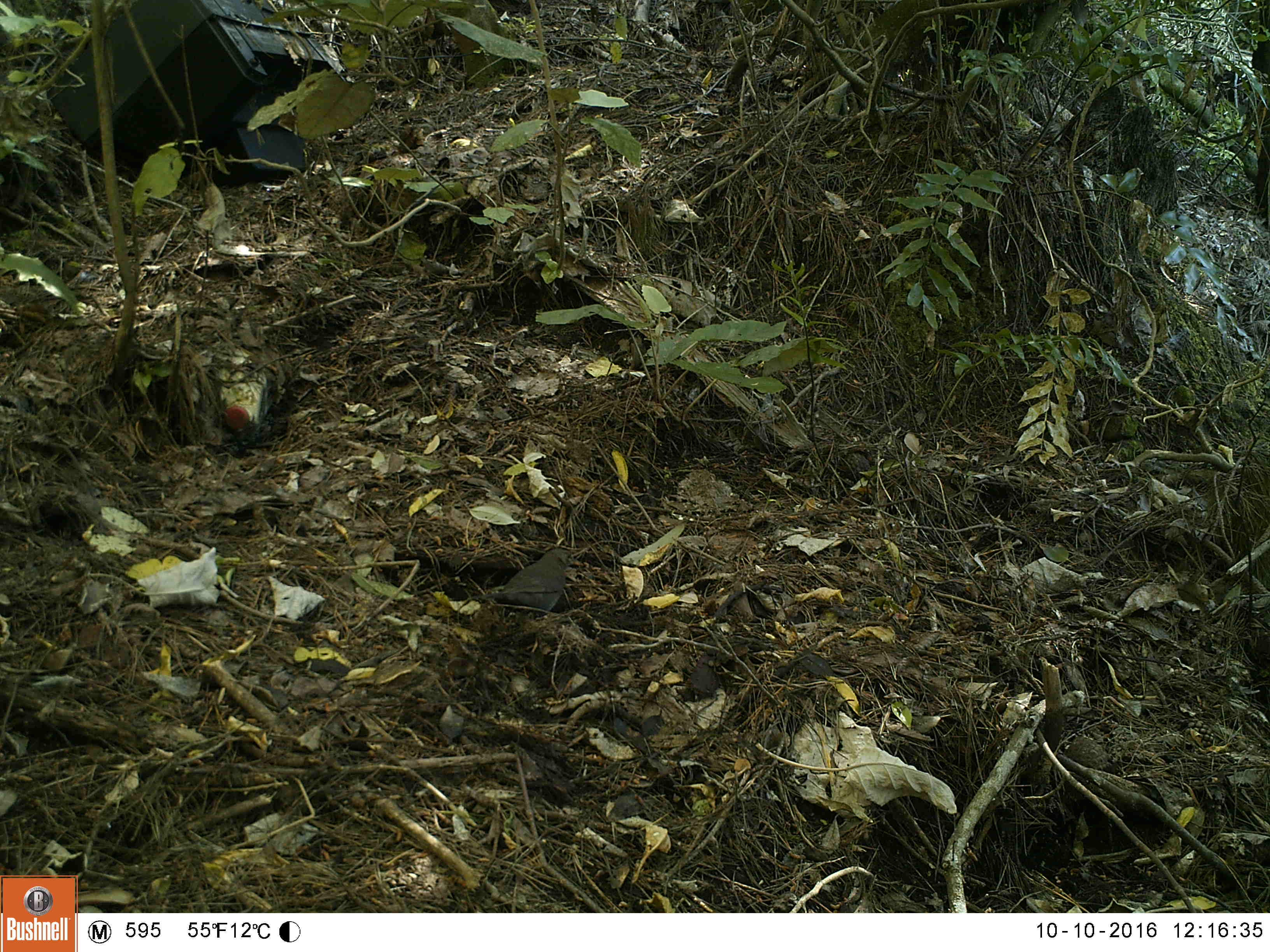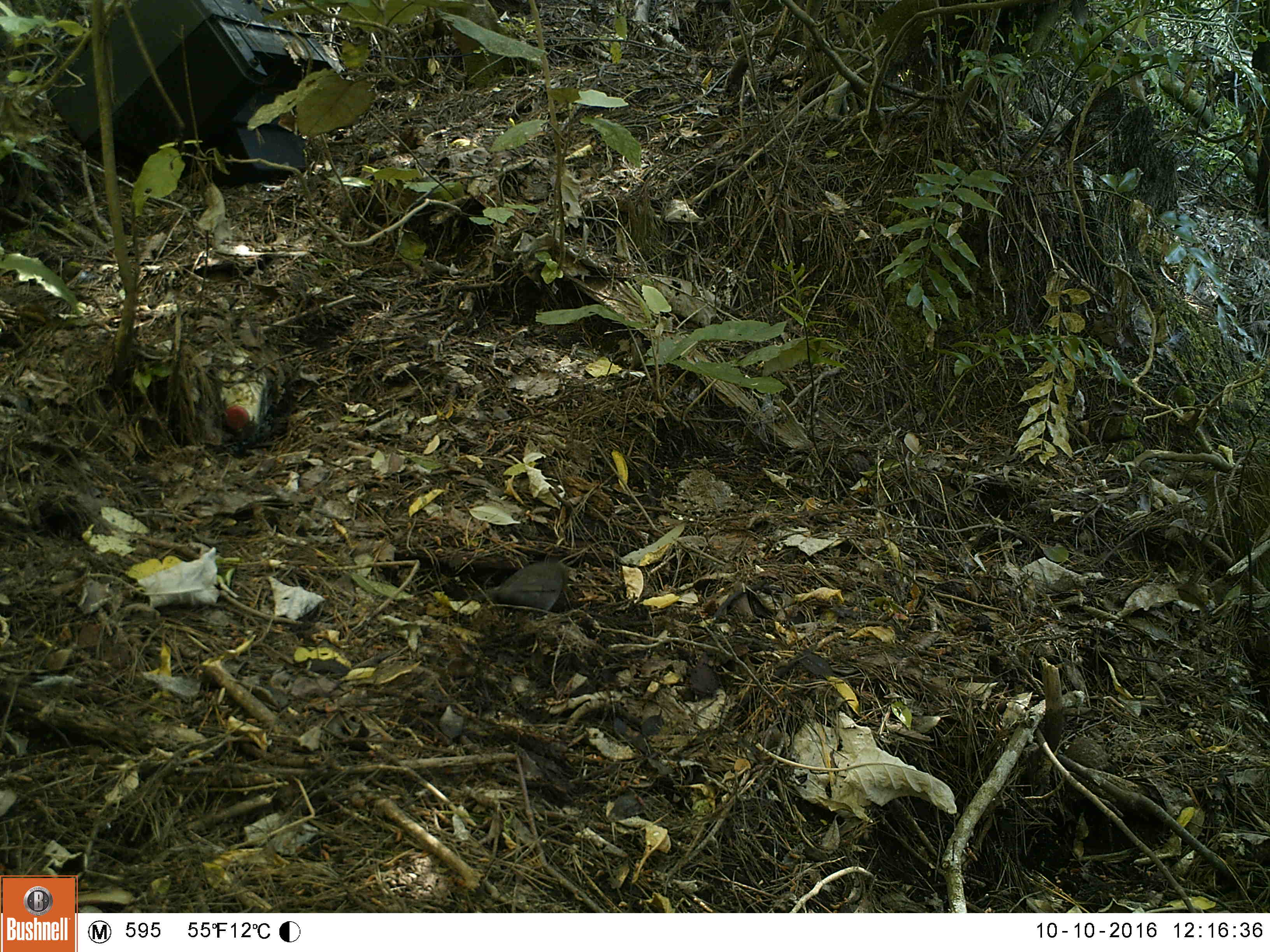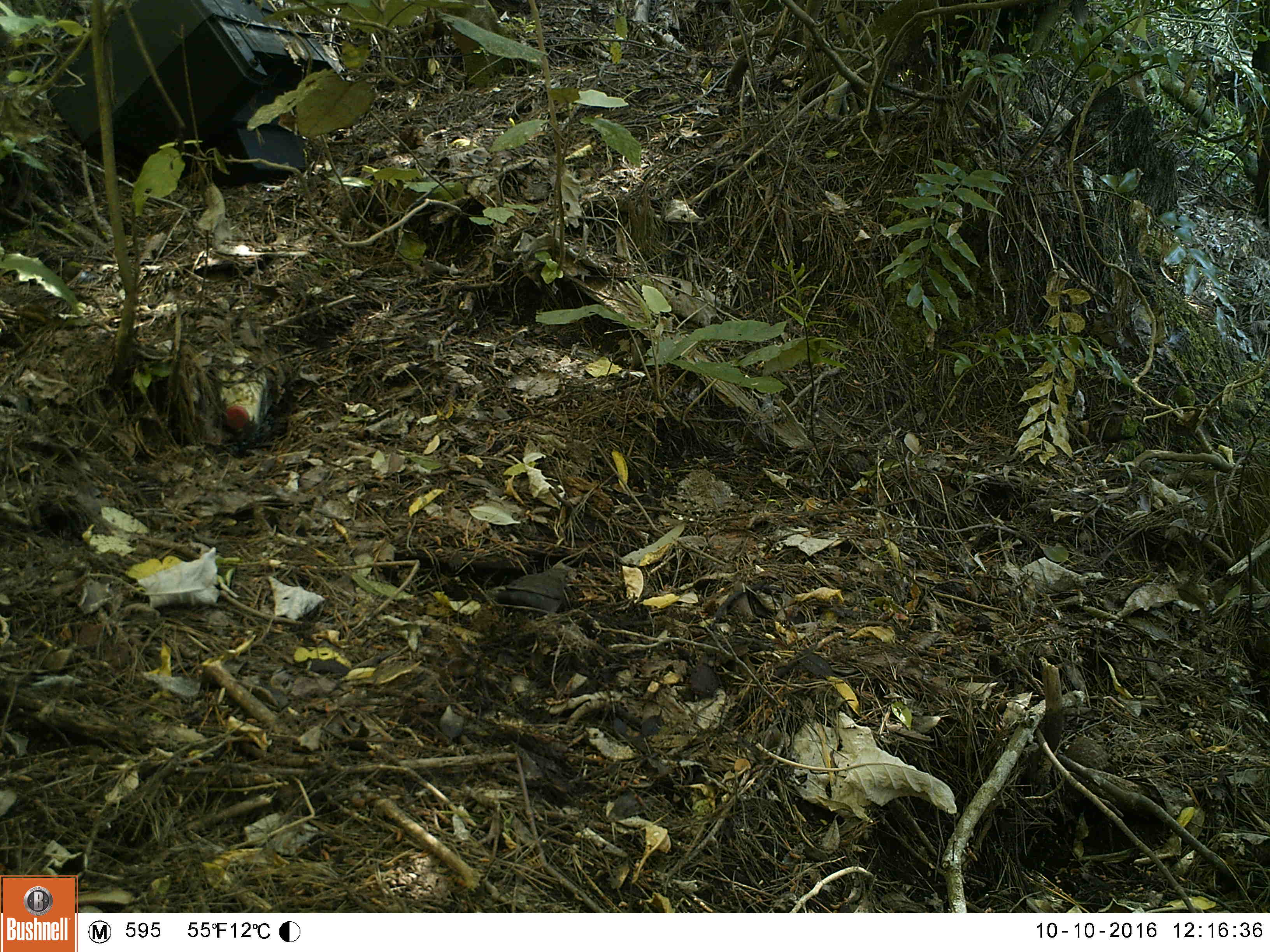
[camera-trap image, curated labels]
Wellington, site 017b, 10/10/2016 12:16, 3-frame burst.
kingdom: Animalia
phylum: Chordata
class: Aves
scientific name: Aves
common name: bird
Bird (Aves).